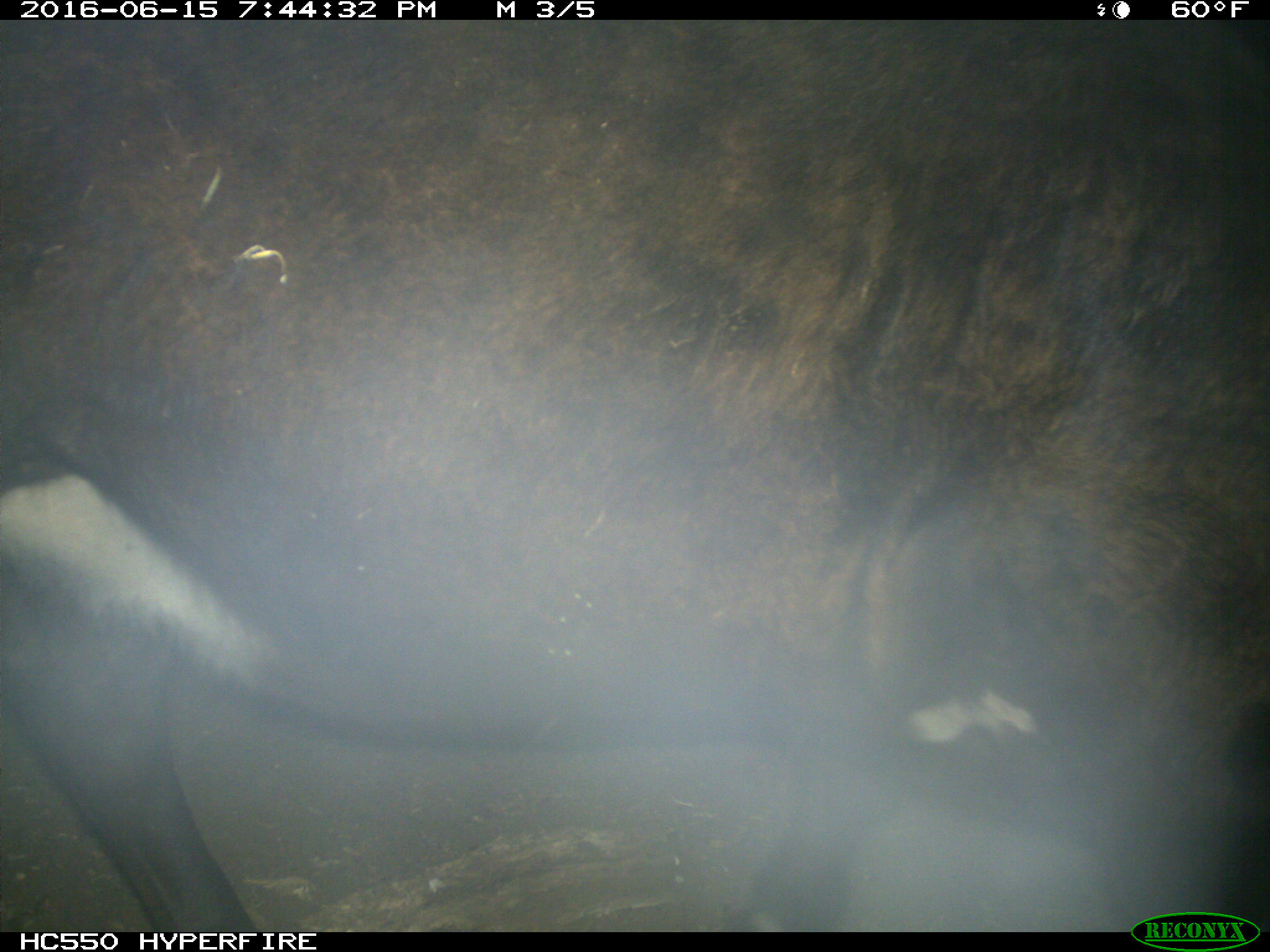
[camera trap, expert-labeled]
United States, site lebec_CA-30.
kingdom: Animalia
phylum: Chordata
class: Mammalia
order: Artiodactyla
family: Bovidae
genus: Bos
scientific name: Bos taurus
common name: domestic cow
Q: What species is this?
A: Bos taurus (domestic cow).